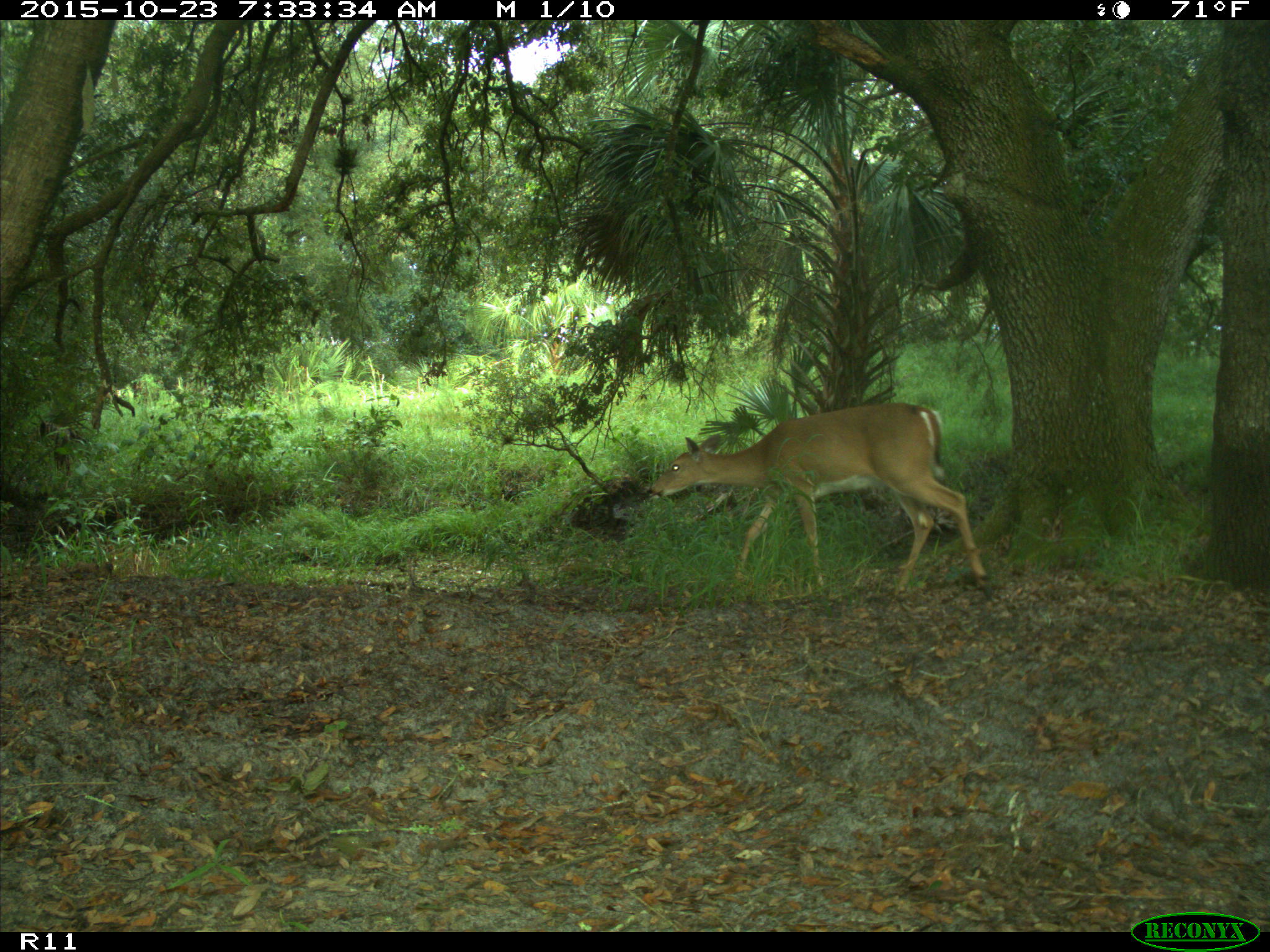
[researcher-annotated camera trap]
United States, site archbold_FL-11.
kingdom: Animalia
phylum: Chordata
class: Mammalia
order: Artiodactyla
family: Cervidae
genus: Odocoileus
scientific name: Odocoileus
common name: deer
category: unidentified deer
Unidentified deer (deer) (Odocoileus).